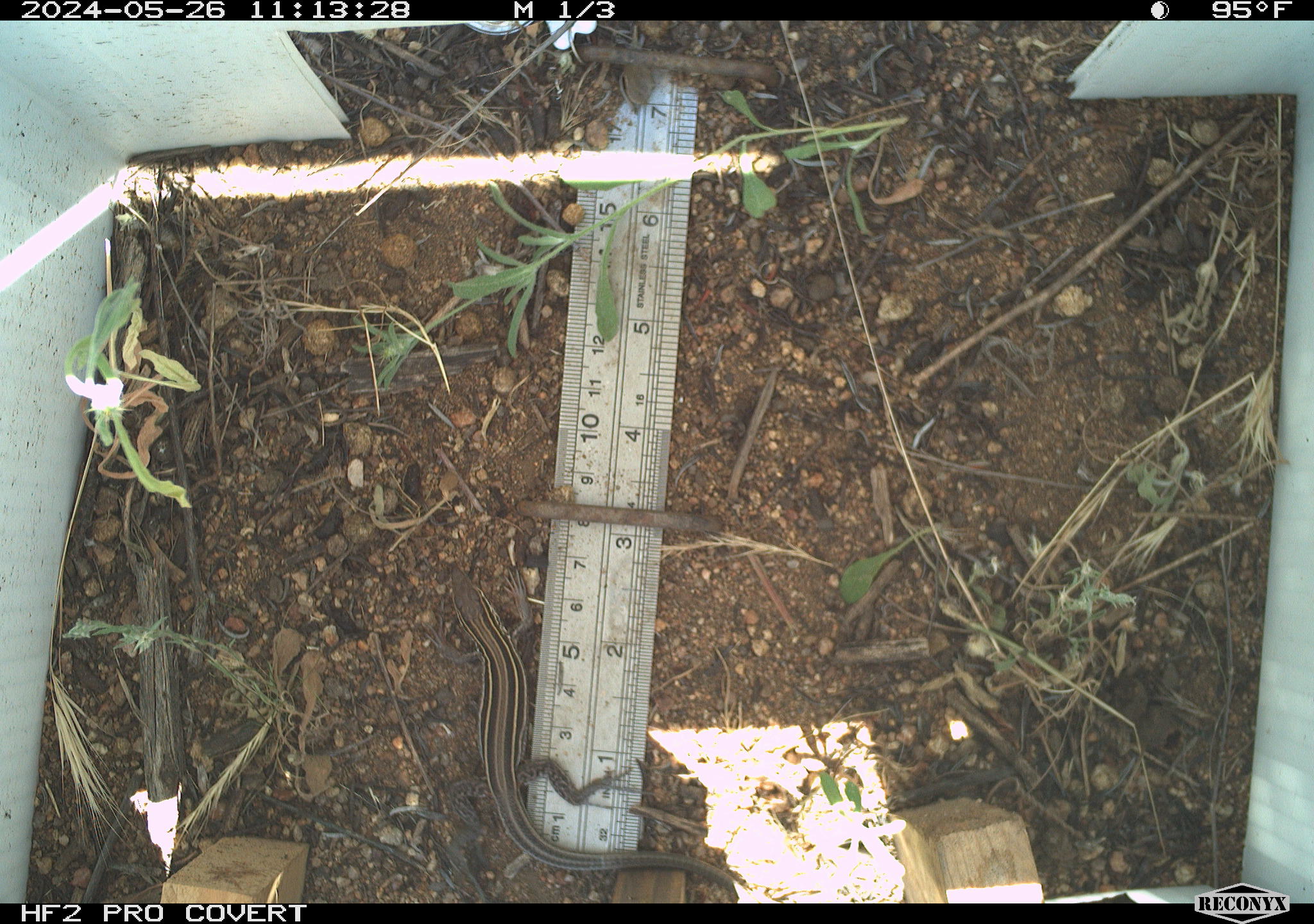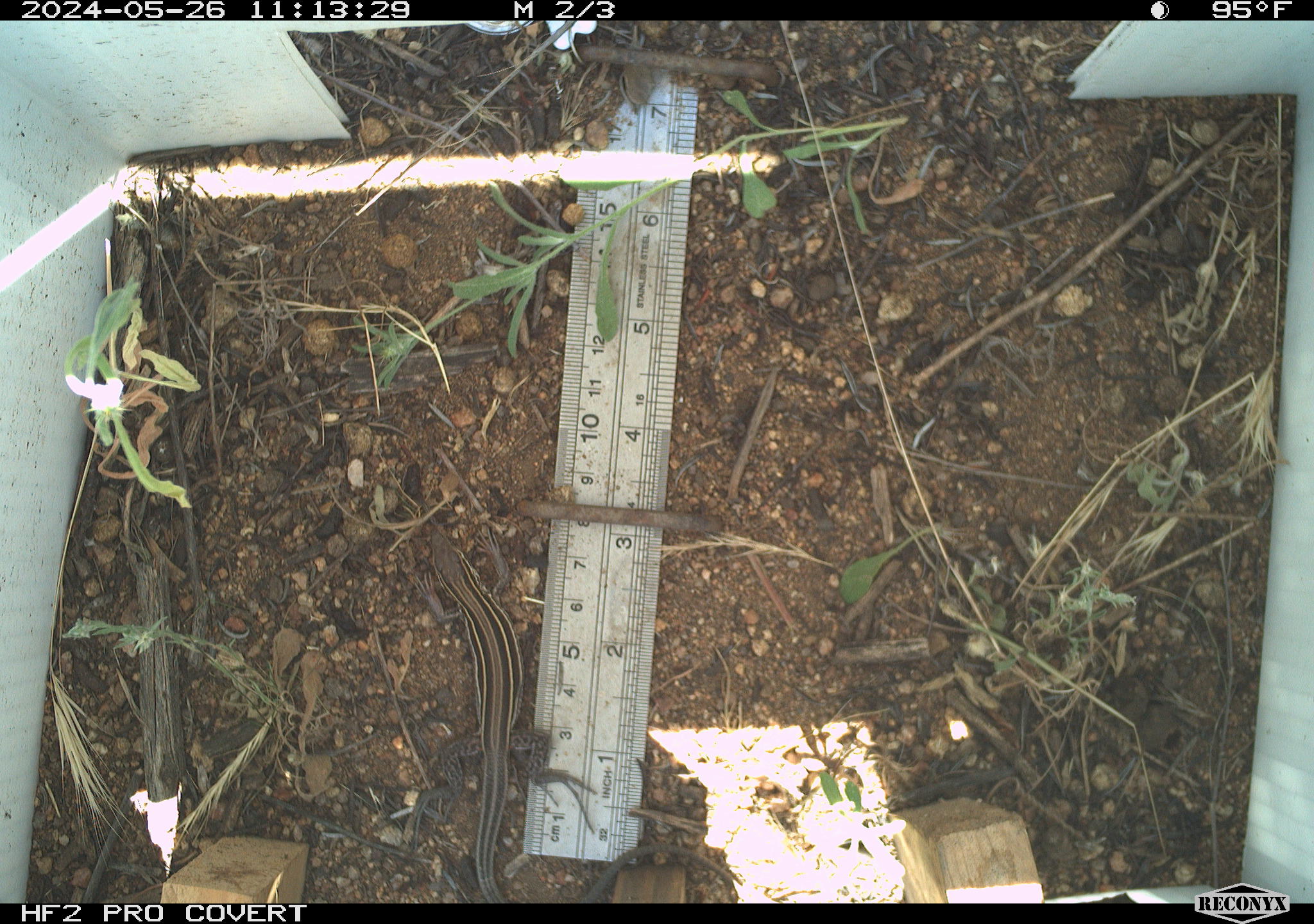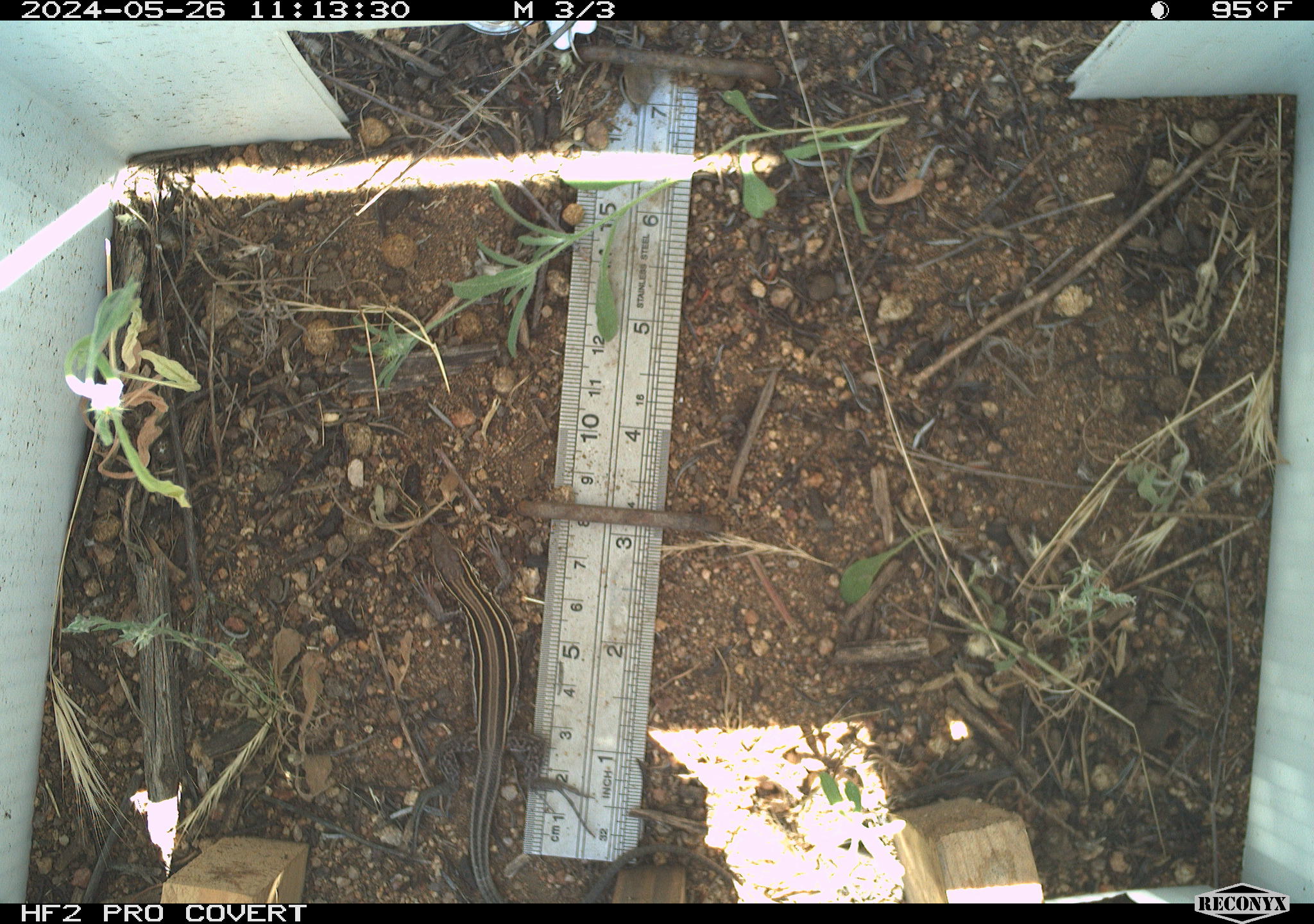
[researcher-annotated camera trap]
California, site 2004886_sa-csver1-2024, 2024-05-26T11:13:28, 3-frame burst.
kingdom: Animalia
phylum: Chordata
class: Reptilia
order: Squamata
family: Scincidae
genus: Plestiodon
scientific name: Plestiodon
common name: blue-tailed skinks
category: plestiodon species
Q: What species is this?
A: Plestiodon species (blue-tailed skinks) (Plestiodon).